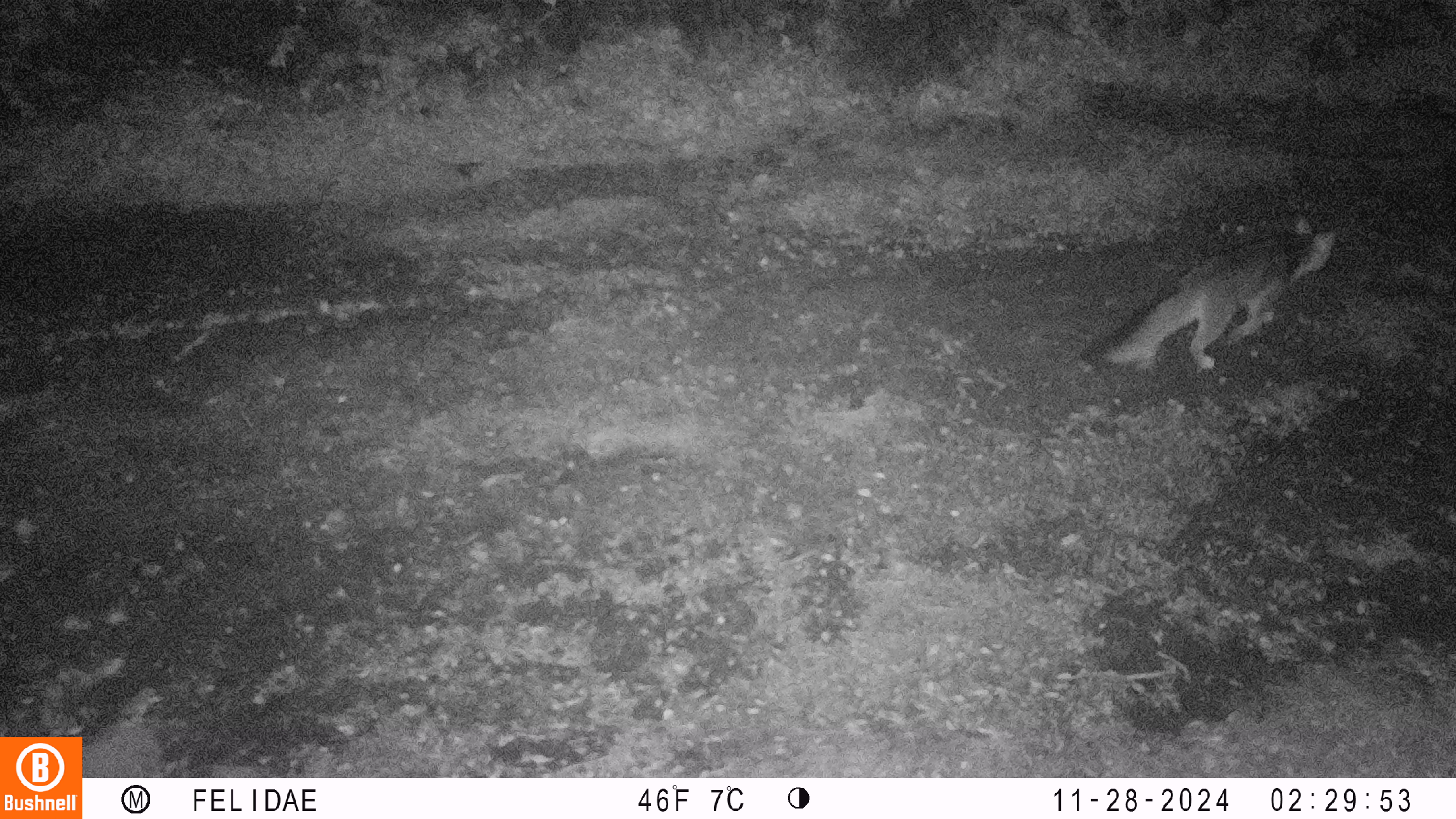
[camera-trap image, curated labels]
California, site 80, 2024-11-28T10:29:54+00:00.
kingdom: Animalia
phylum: Chordata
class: Mammalia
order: Carnivora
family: Canidae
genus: Urocyon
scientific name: Urocyon cinereoargenteus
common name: gray fox